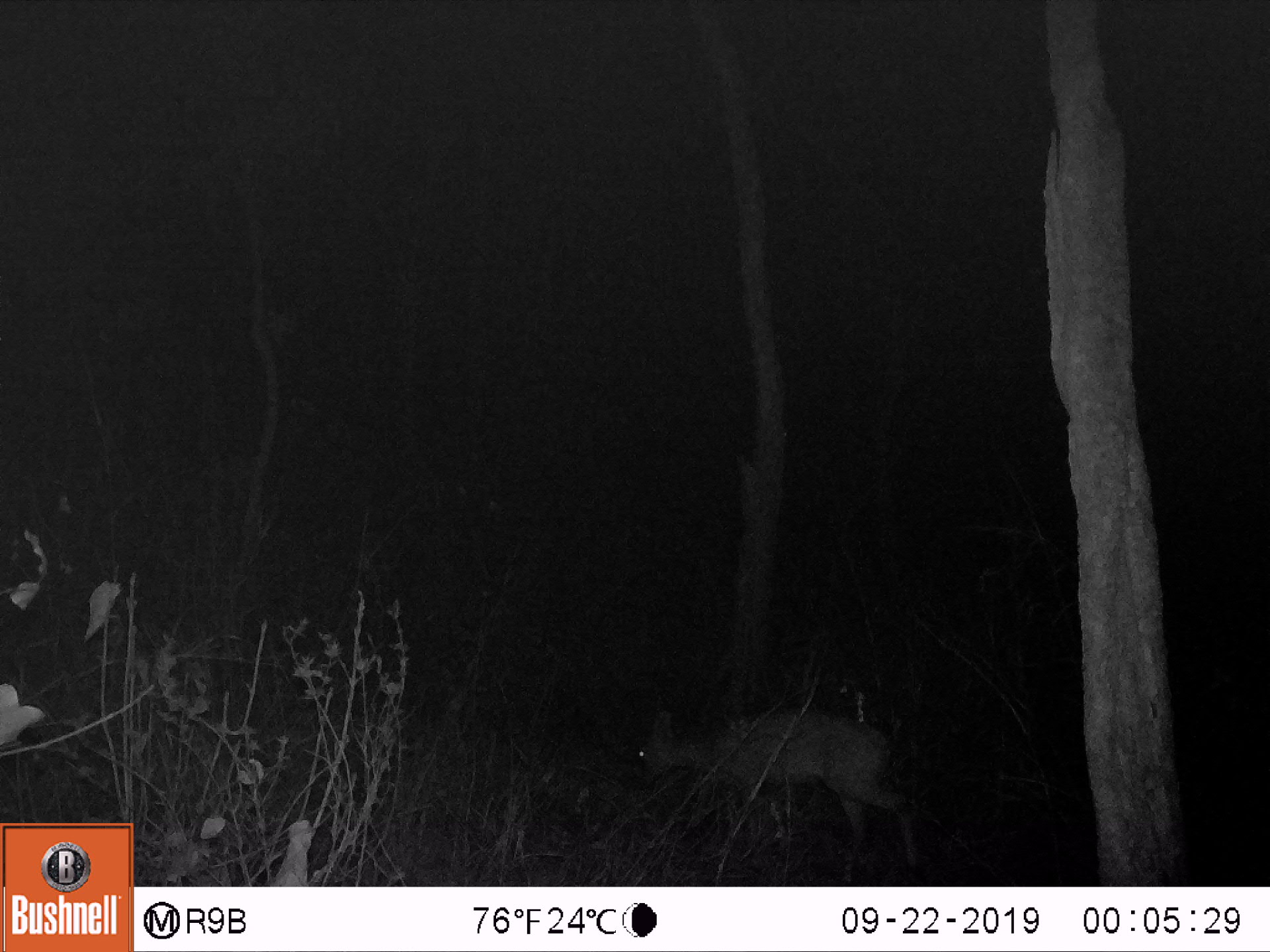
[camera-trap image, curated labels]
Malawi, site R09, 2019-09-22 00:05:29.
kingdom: Animalia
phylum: Chordata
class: Mammalia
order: Artiodactyla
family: Bovidae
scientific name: Antilopinae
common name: small antelope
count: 1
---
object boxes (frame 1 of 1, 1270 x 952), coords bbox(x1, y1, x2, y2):
small antelope: bbox(627, 686, 926, 885)